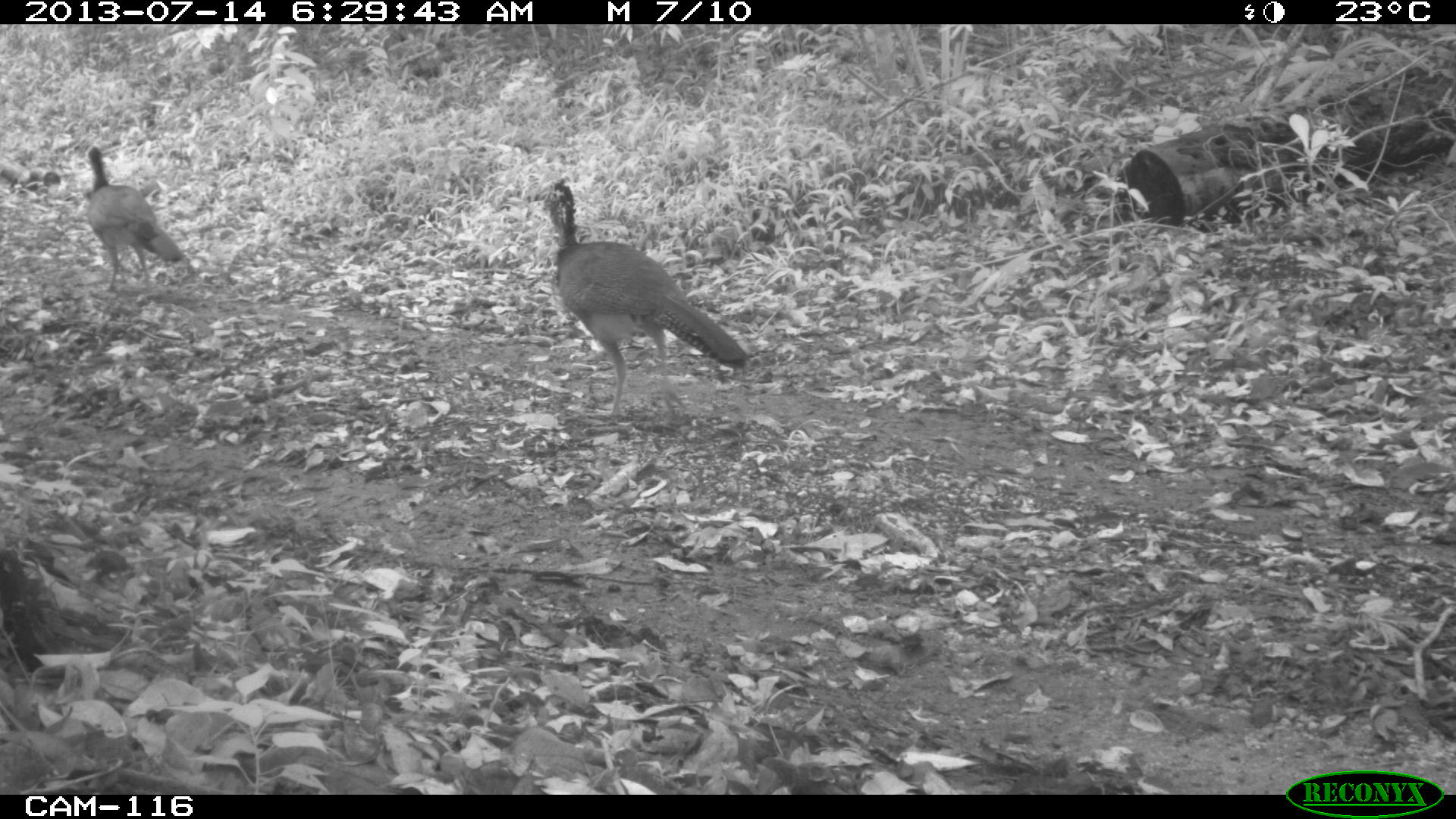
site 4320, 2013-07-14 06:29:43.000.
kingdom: Animalia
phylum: Chordata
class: Aves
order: Galliformes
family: Cracidae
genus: Crax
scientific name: Crax rubra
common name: great curassow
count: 2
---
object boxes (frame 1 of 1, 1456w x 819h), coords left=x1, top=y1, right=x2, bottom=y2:
crax rubra: left=543, top=179, right=749, bottom=419; left=87, top=145, right=184, bottom=292